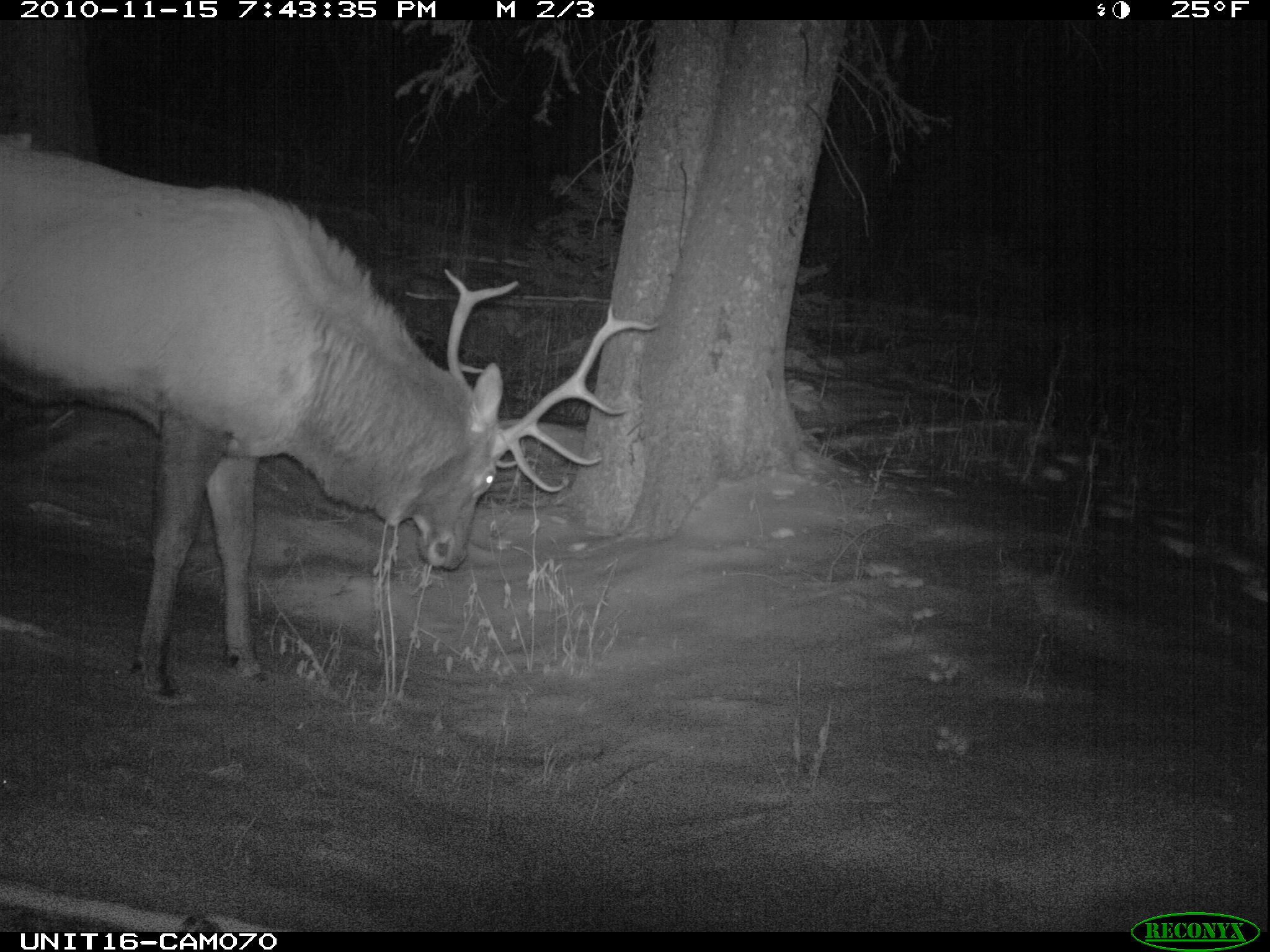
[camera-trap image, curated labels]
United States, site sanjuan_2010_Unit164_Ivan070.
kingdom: Animalia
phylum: Chordata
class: Mammalia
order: Artiodactyla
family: Cervidae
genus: Cervus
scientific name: Cervus elaphus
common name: red deer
Cervus elaphus (red deer).